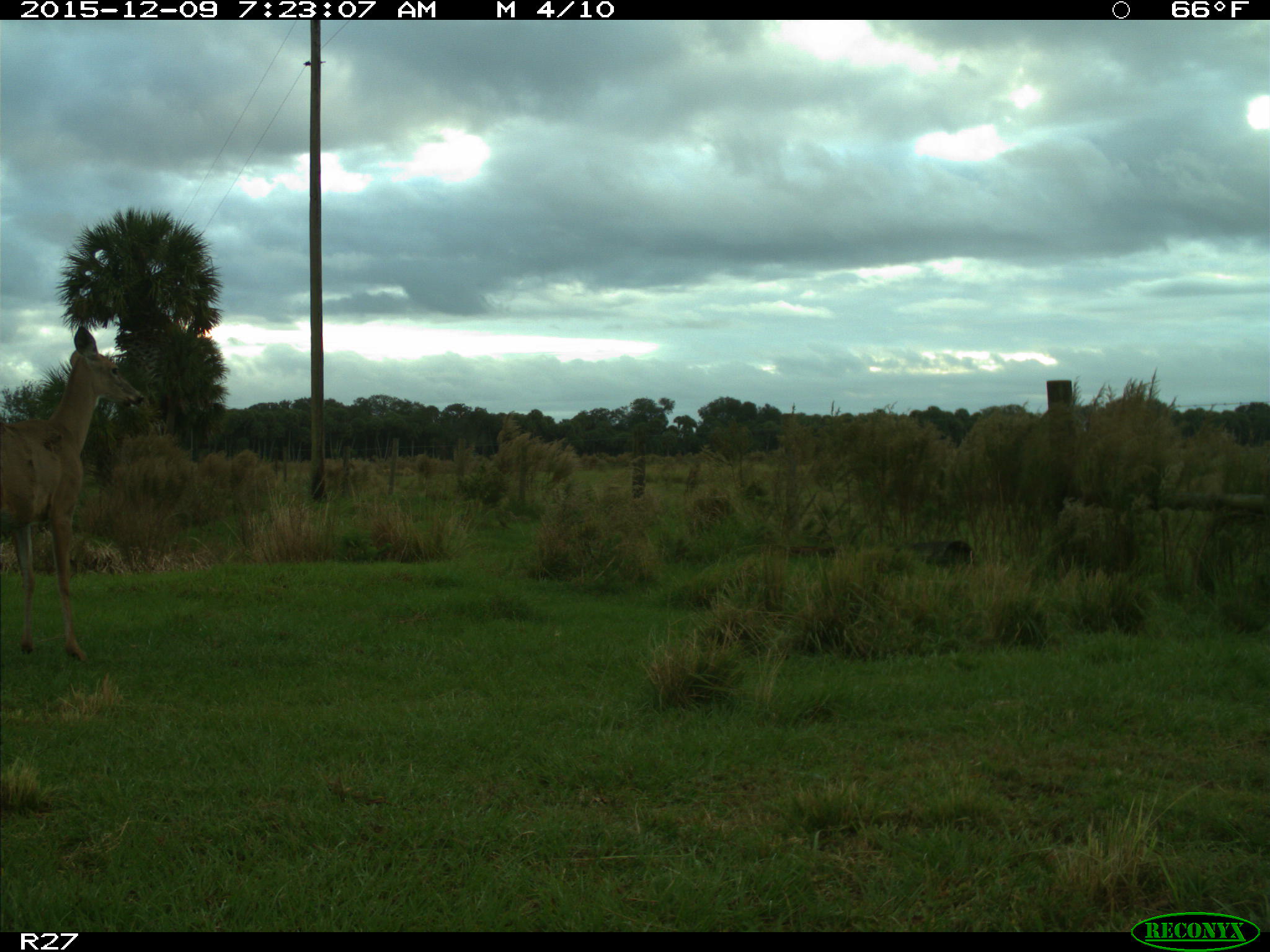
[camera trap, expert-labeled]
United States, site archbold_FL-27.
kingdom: Animalia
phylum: Chordata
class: Mammalia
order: Artiodactyla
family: Cervidae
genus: Odocoileus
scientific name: Odocoileus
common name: deer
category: unidentified deer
Unidentified deer (deer) (Odocoileus).